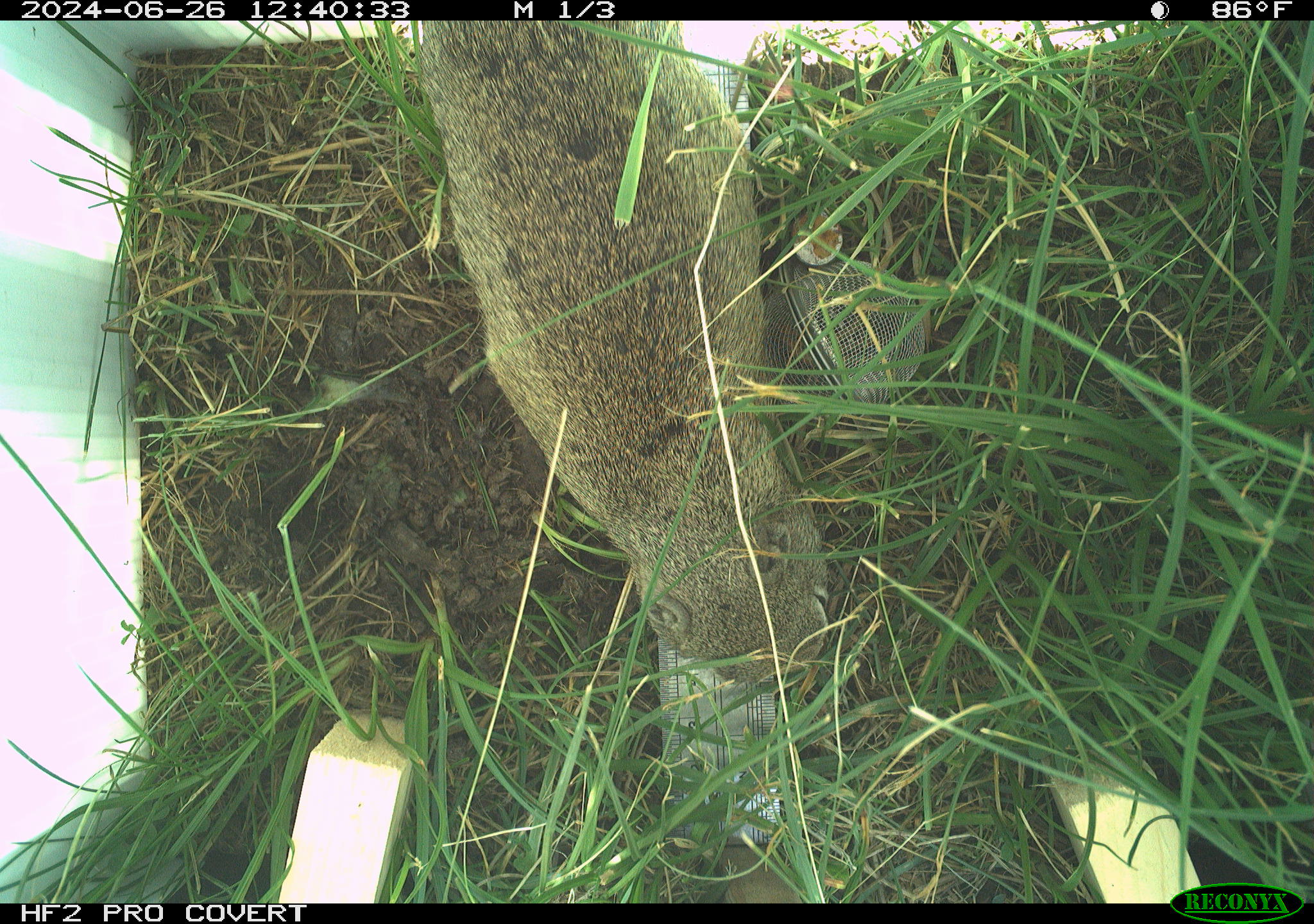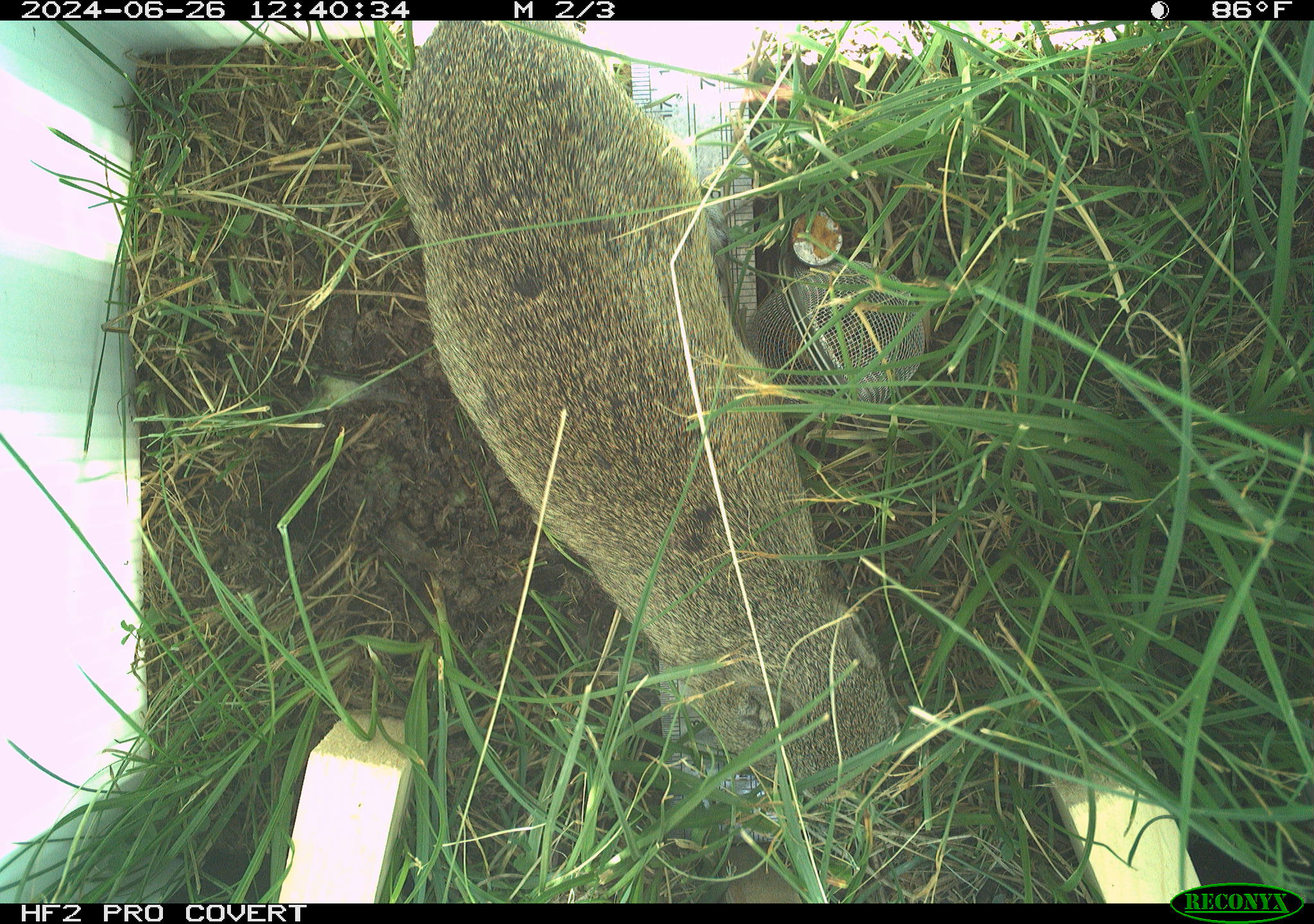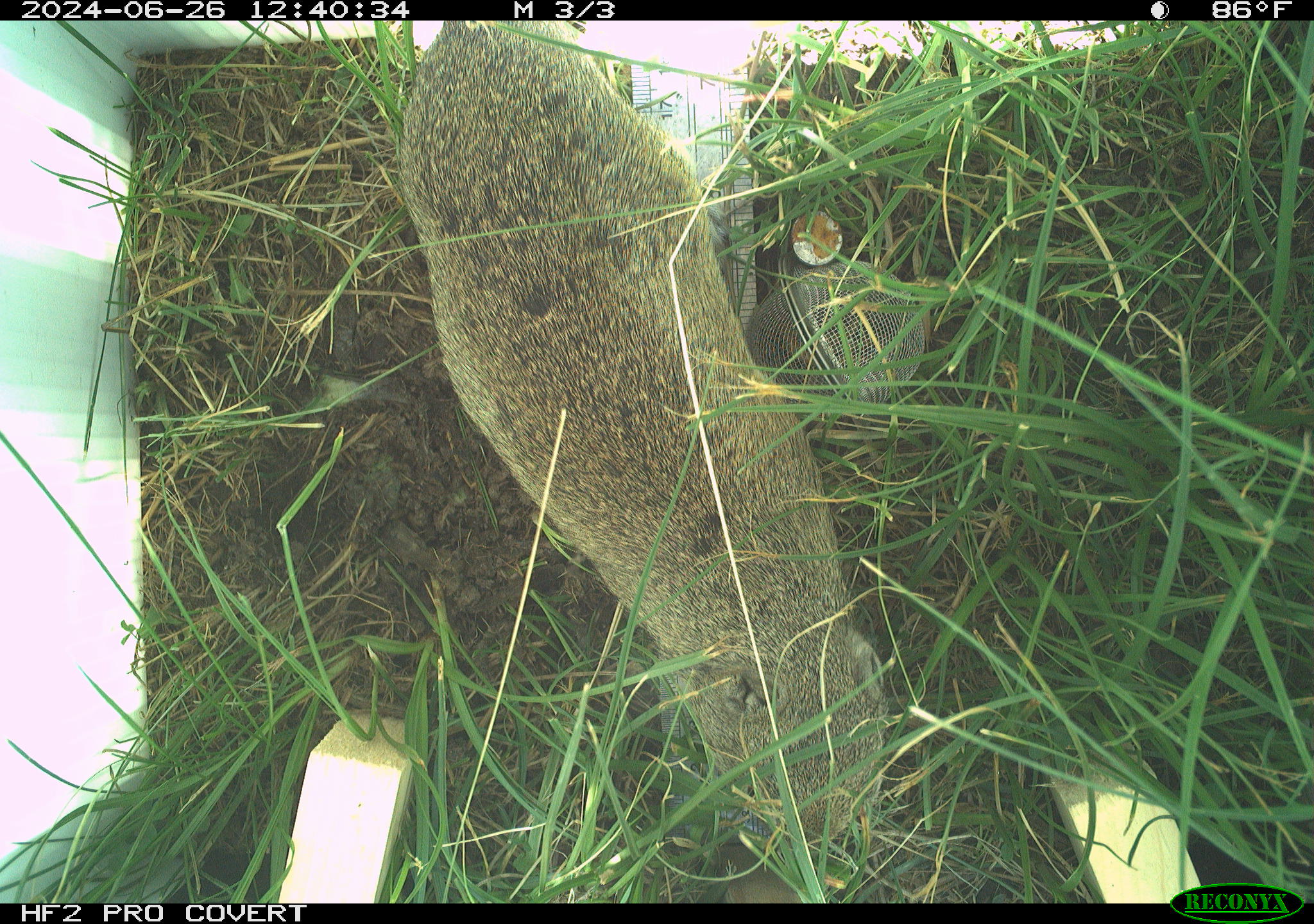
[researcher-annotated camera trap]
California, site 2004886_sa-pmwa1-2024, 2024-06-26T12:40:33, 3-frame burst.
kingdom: Animalia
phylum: Chordata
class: Mammalia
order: Rodentia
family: Sciuridae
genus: Urocitellus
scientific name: Urocitellus beldingi beldingi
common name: belding's ground squirrel